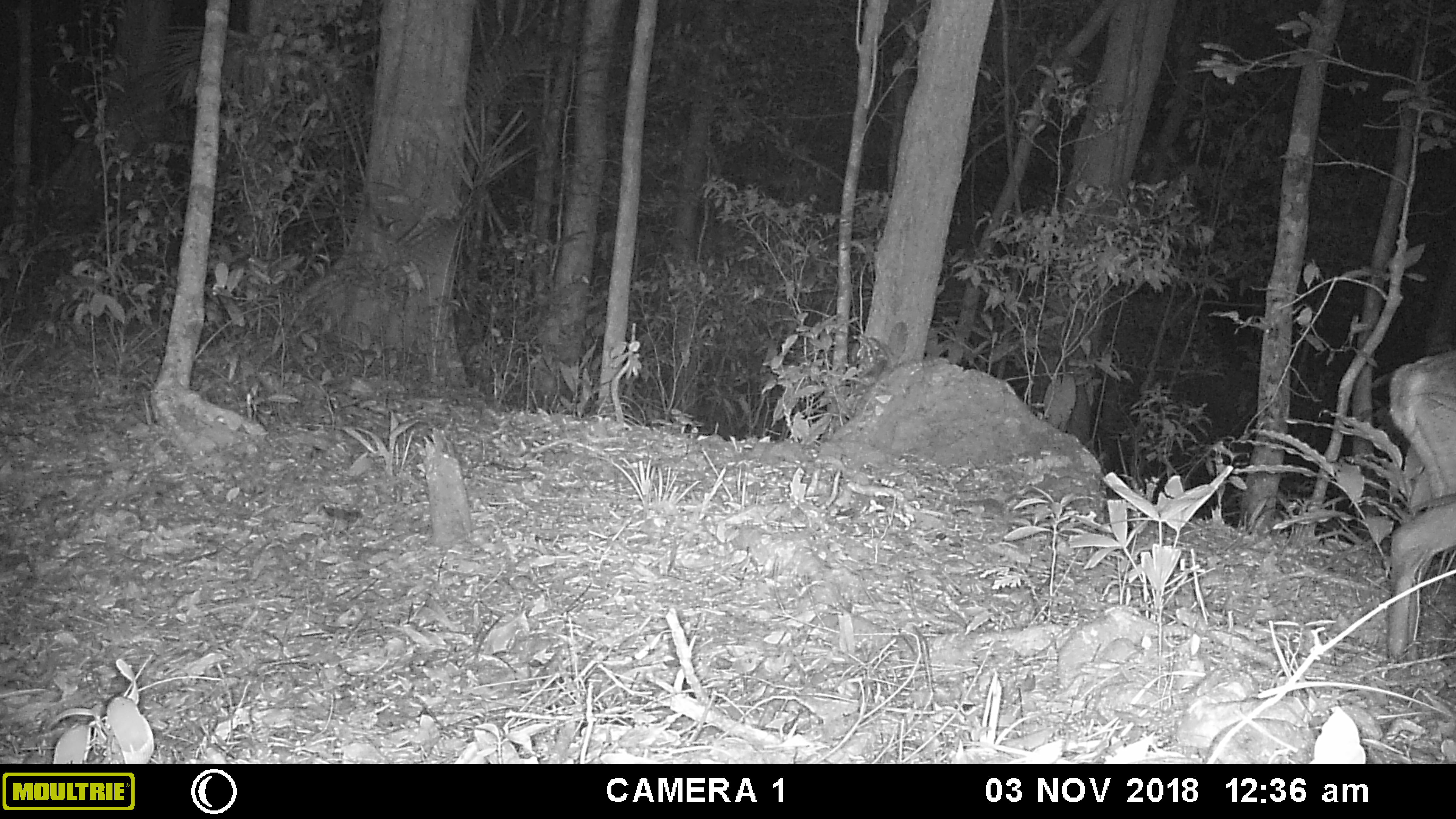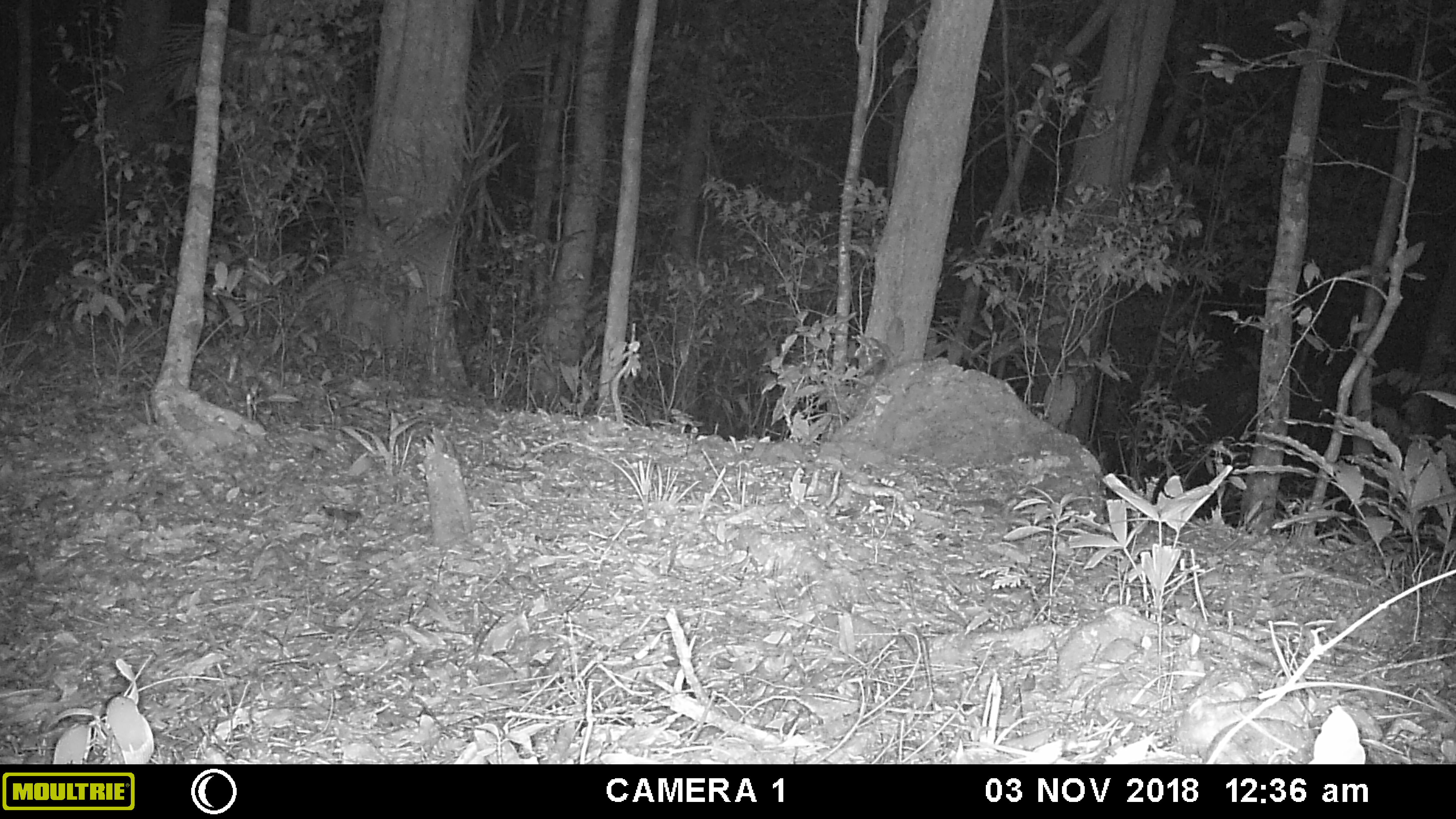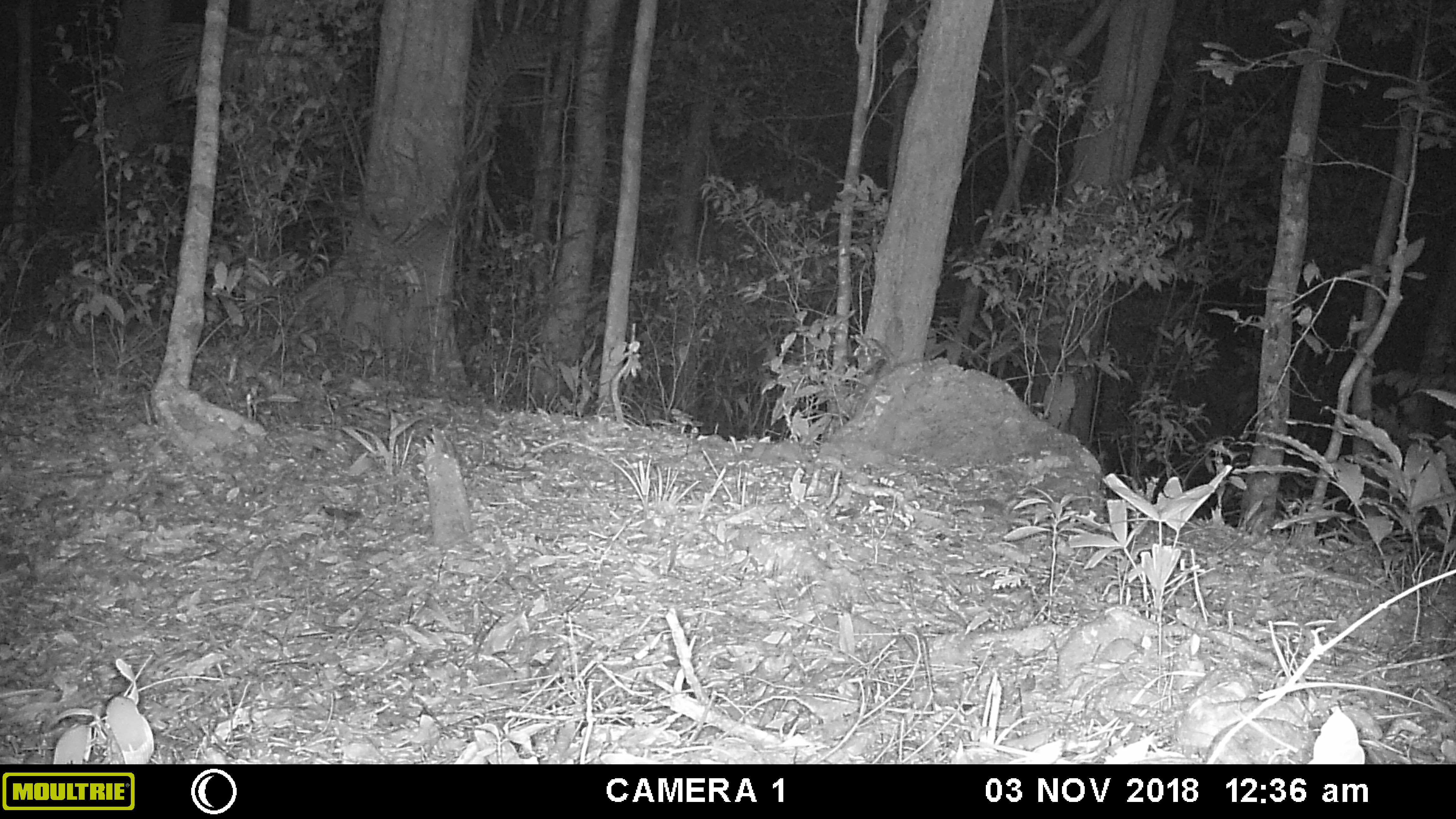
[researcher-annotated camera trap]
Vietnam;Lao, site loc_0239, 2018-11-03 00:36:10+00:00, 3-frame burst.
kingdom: Animalia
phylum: Chordata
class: Mammalia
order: Artiodactyla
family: Cervidae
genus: Muntiacus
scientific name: Muntiacus vuquangensis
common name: large-antlered muntjac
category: large antlered muntjac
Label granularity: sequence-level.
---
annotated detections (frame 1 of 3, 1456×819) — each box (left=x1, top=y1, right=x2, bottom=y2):
large antlered muntjac: (left=1381, top=346, right=1454, bottom=662)